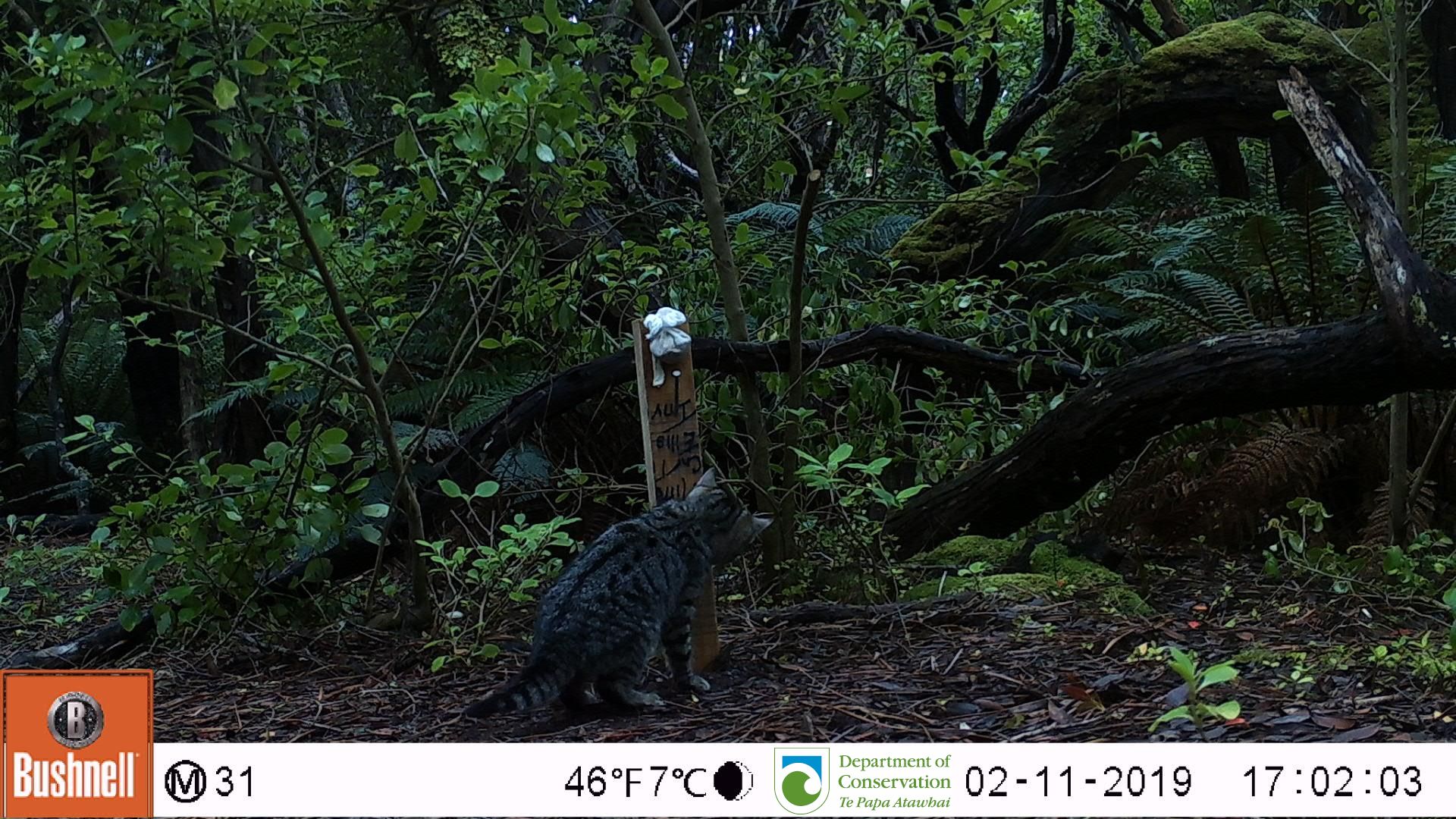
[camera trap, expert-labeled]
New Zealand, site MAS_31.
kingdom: Animalia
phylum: Chordata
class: Mammalia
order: Carnivora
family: Felidae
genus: Felis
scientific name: Felis catus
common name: domestic cat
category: cat